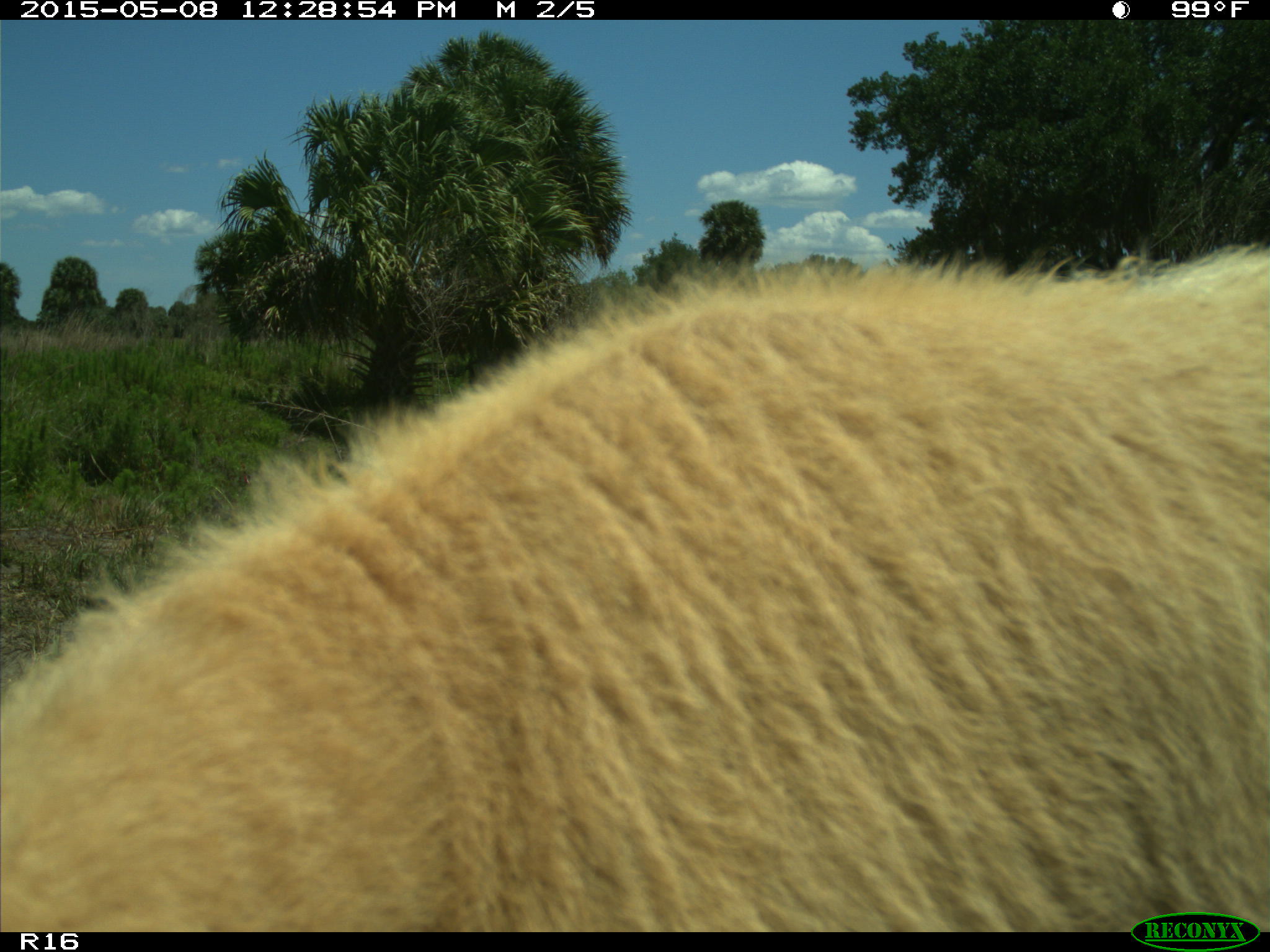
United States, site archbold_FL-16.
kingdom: Animalia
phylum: Chordata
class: Mammalia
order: Artiodactyla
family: Bovidae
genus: Bos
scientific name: Bos taurus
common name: domestic cow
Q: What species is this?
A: Bos taurus (domestic cow).